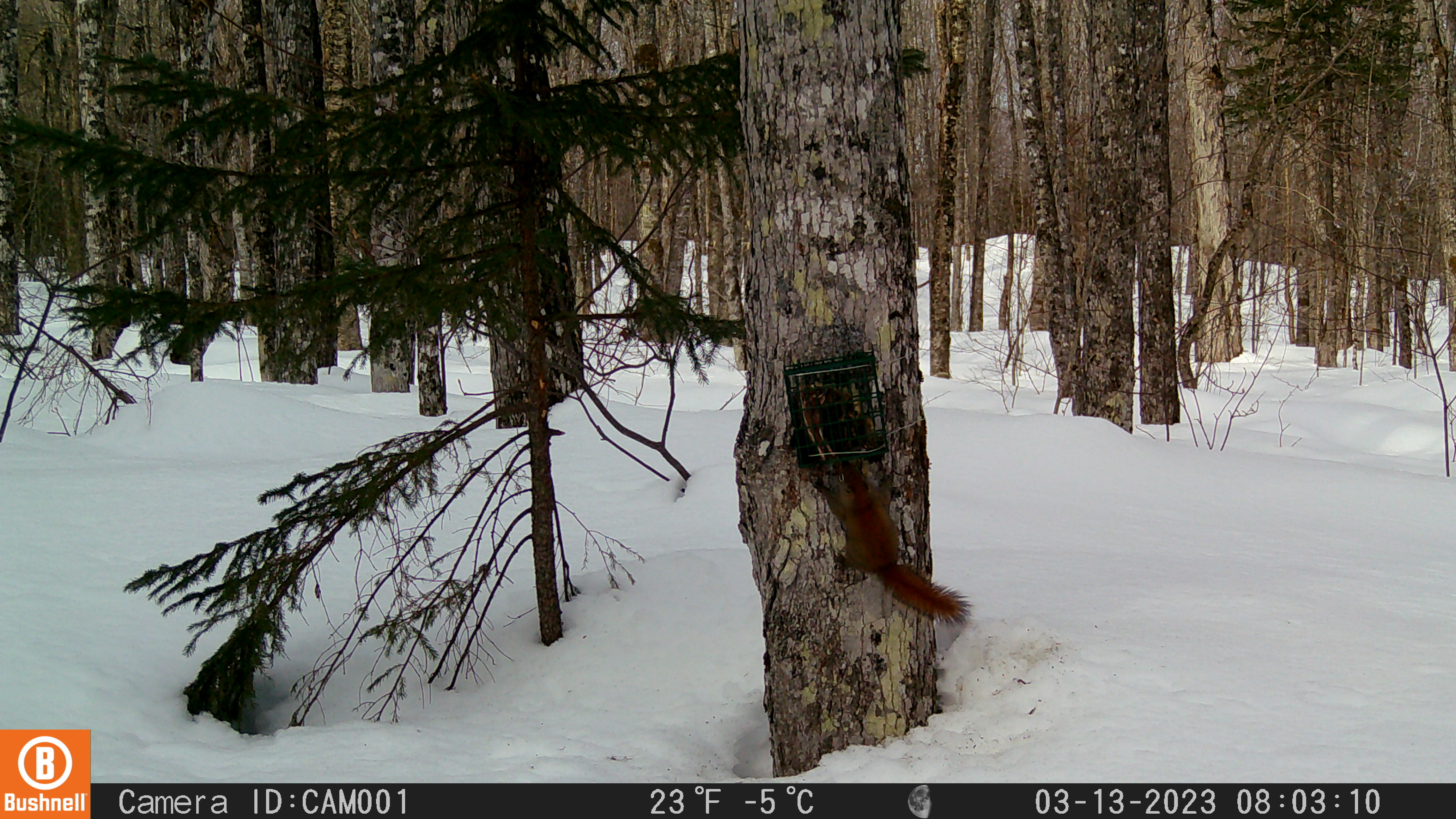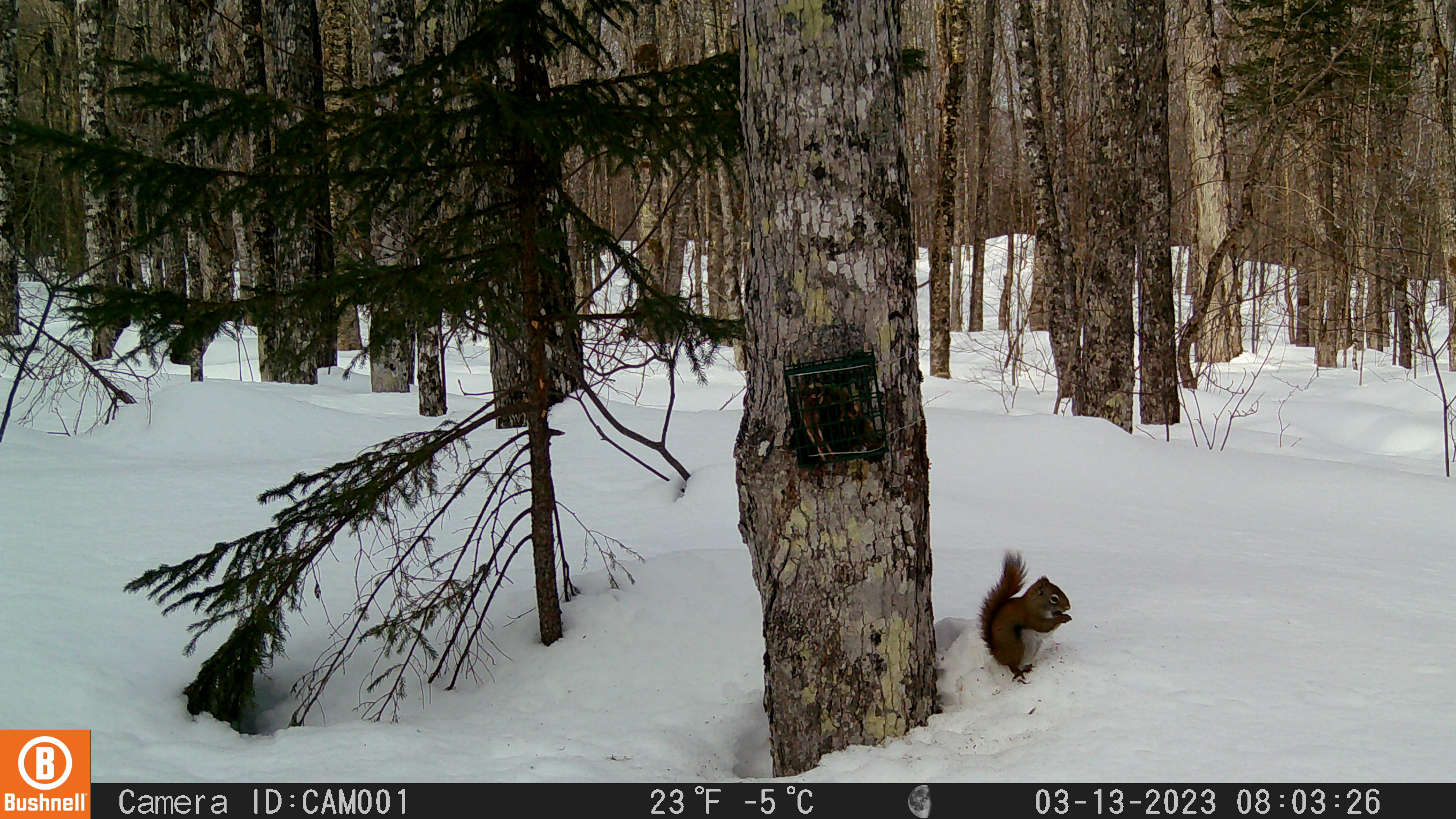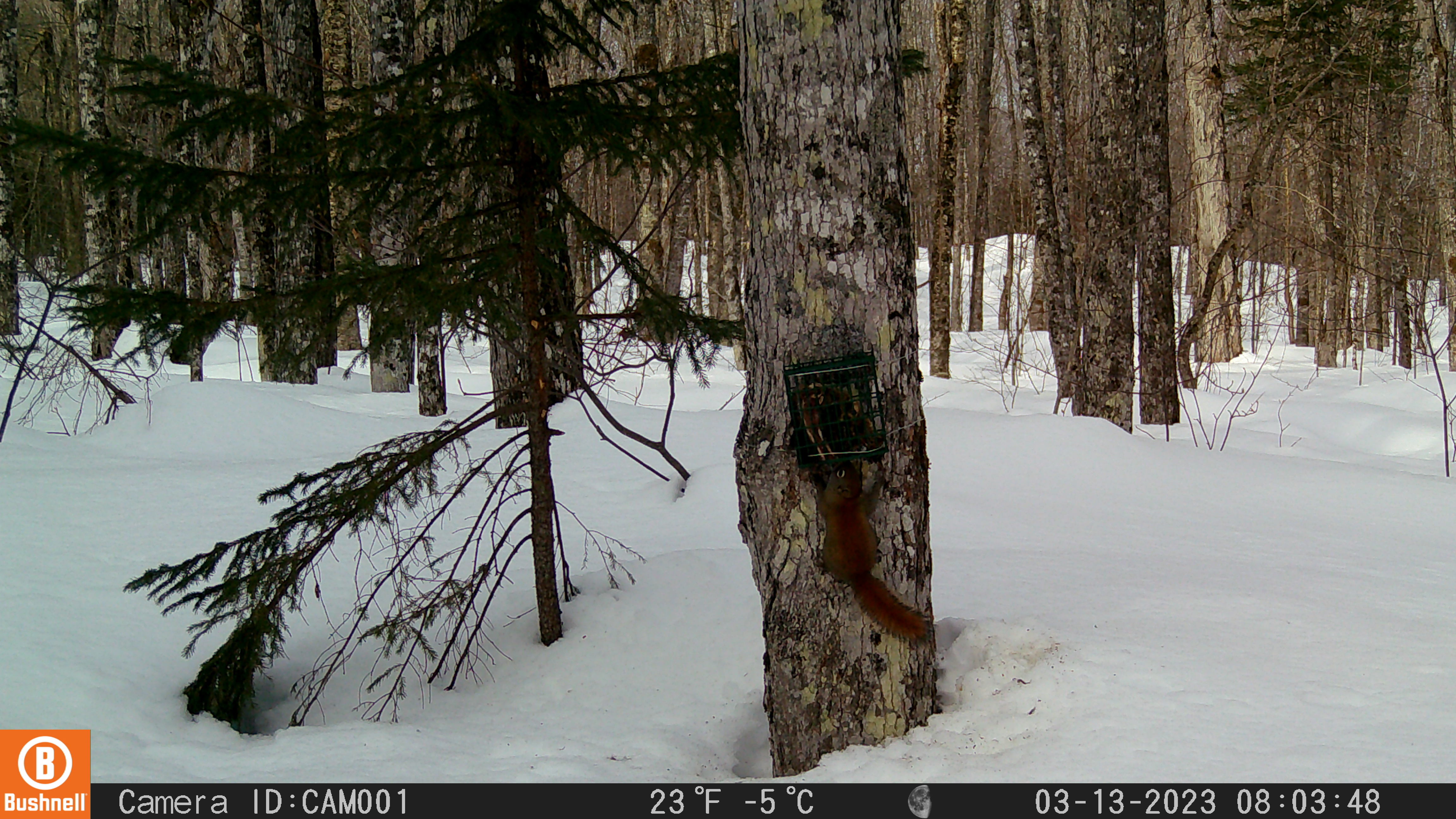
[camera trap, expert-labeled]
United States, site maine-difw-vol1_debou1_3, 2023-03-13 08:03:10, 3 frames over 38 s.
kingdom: Animalia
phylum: Chordata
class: Mammalia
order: Rodentia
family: Sciuridae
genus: Tamiasciurus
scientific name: Tamiasciurus hudsonicus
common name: red squirrel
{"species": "red squirrel (Tamiasciurus hudsonicus)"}